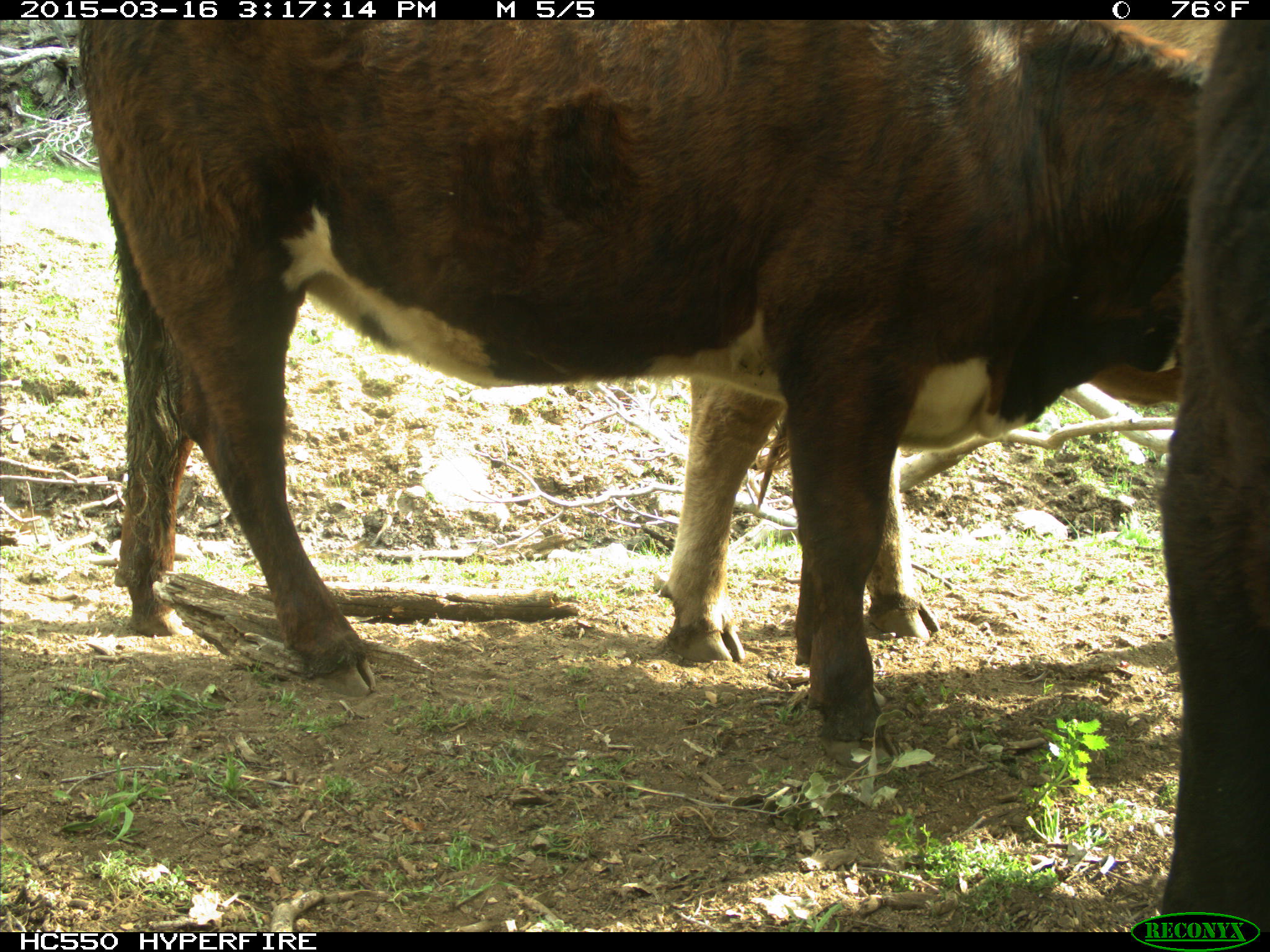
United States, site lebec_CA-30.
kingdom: Animalia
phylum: Chordata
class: Mammalia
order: Artiodactyla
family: Bovidae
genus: Bos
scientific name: Bos taurus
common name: domestic cow